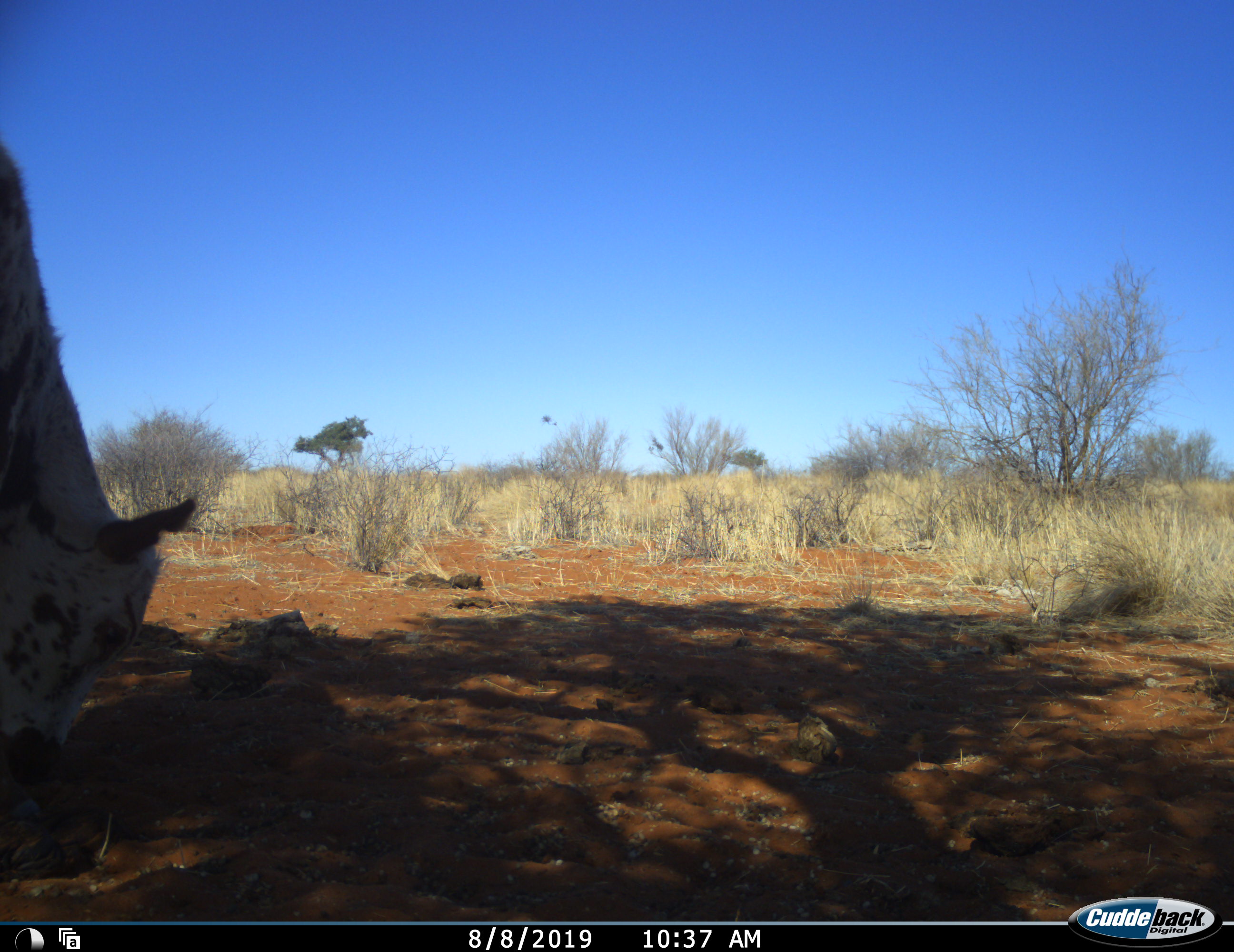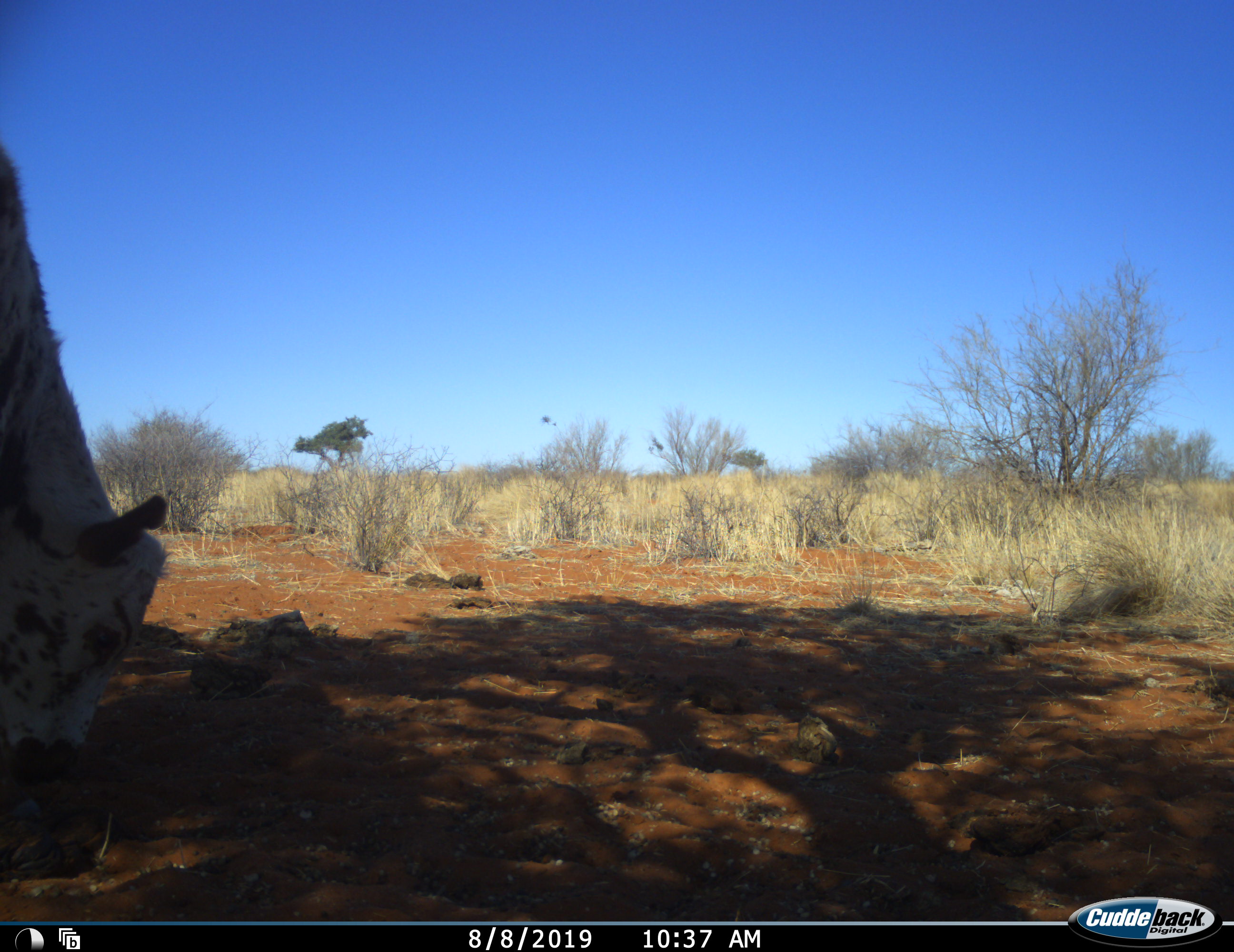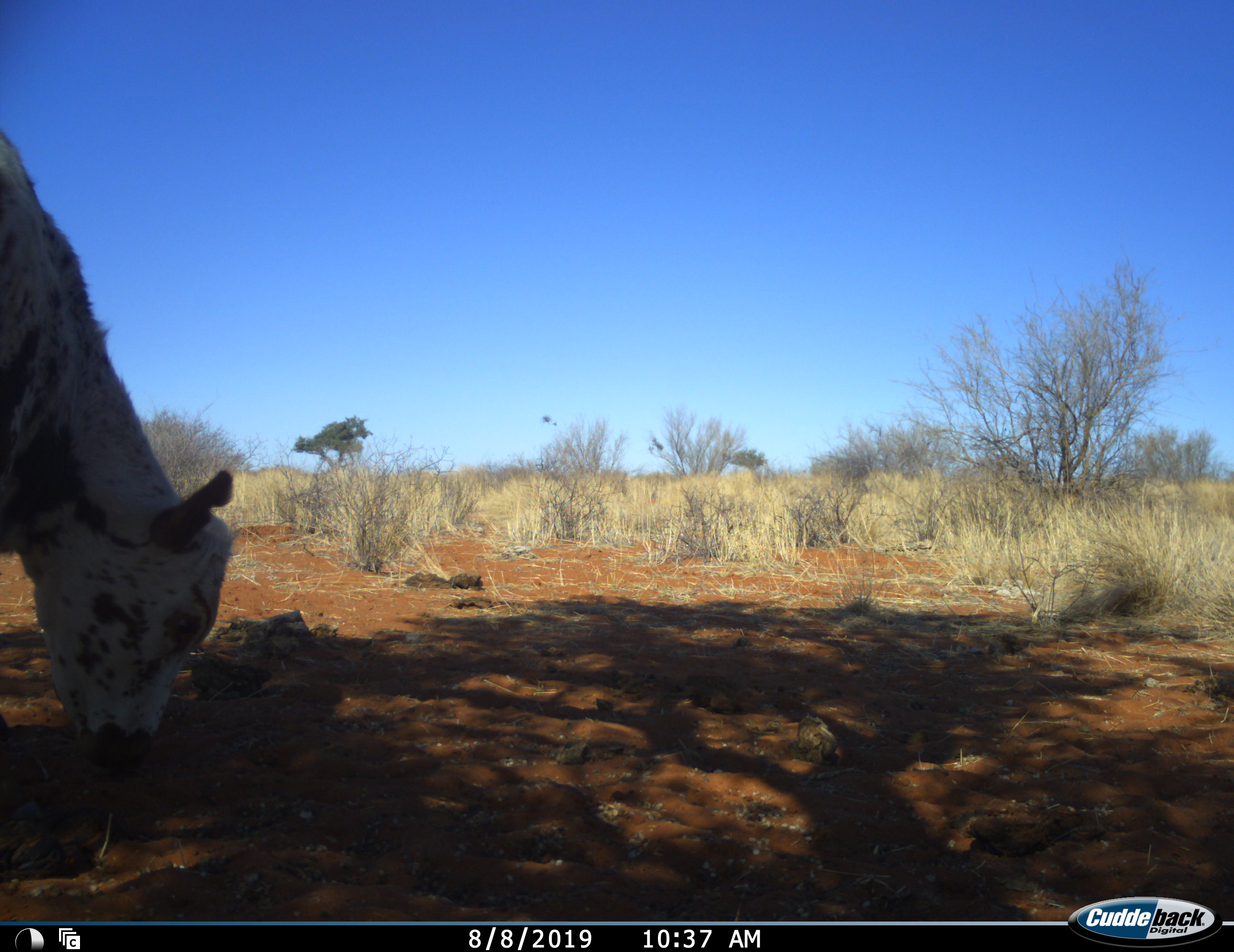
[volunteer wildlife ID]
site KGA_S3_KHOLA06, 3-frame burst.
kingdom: Animalia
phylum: Chordata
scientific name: Vertebrata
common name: domestic animal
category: domesticanimal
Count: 1.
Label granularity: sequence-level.